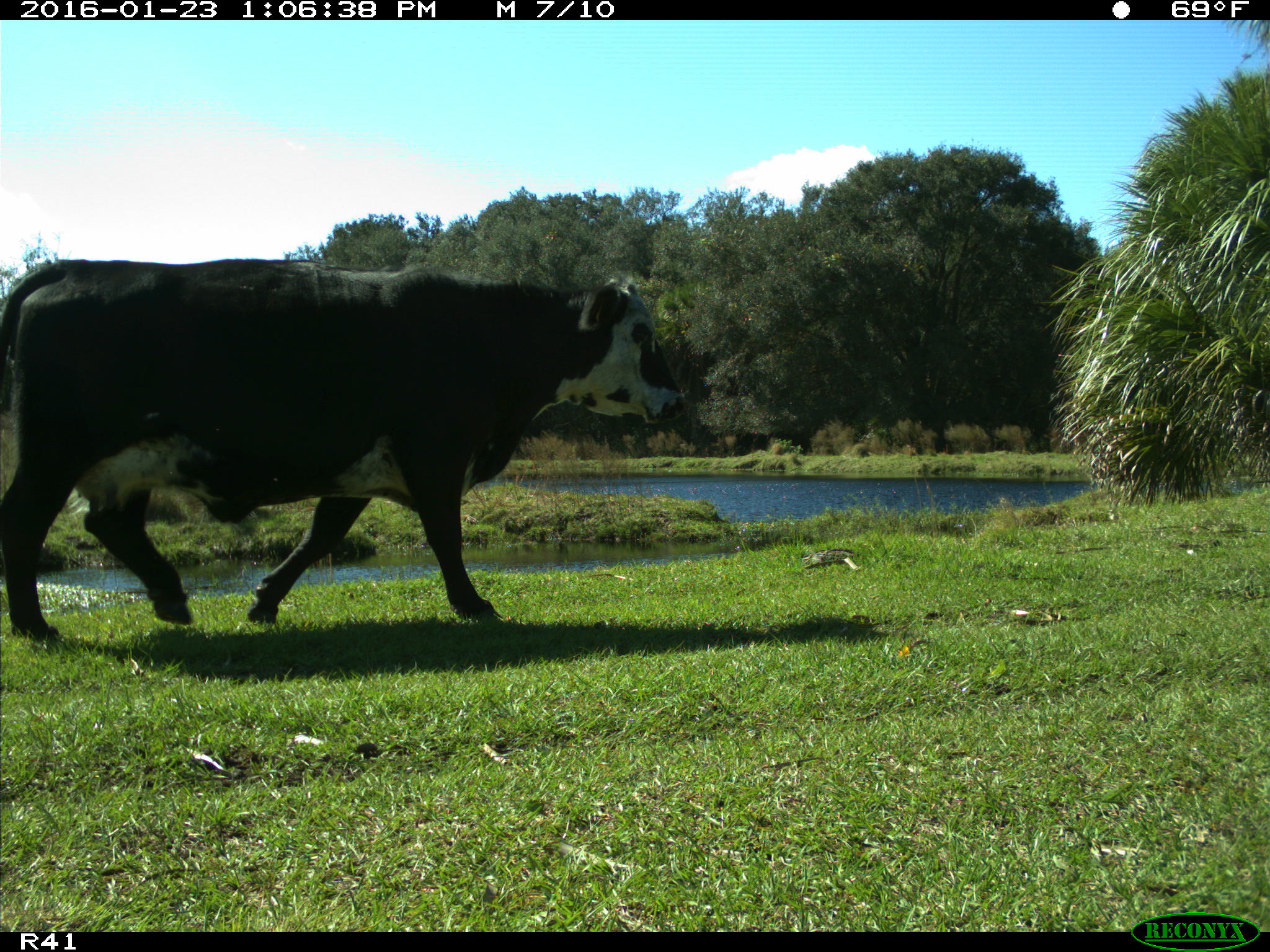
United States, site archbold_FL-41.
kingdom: Animalia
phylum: Chordata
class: Mammalia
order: Artiodactyla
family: Bovidae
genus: Bos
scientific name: Bos taurus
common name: domestic cow